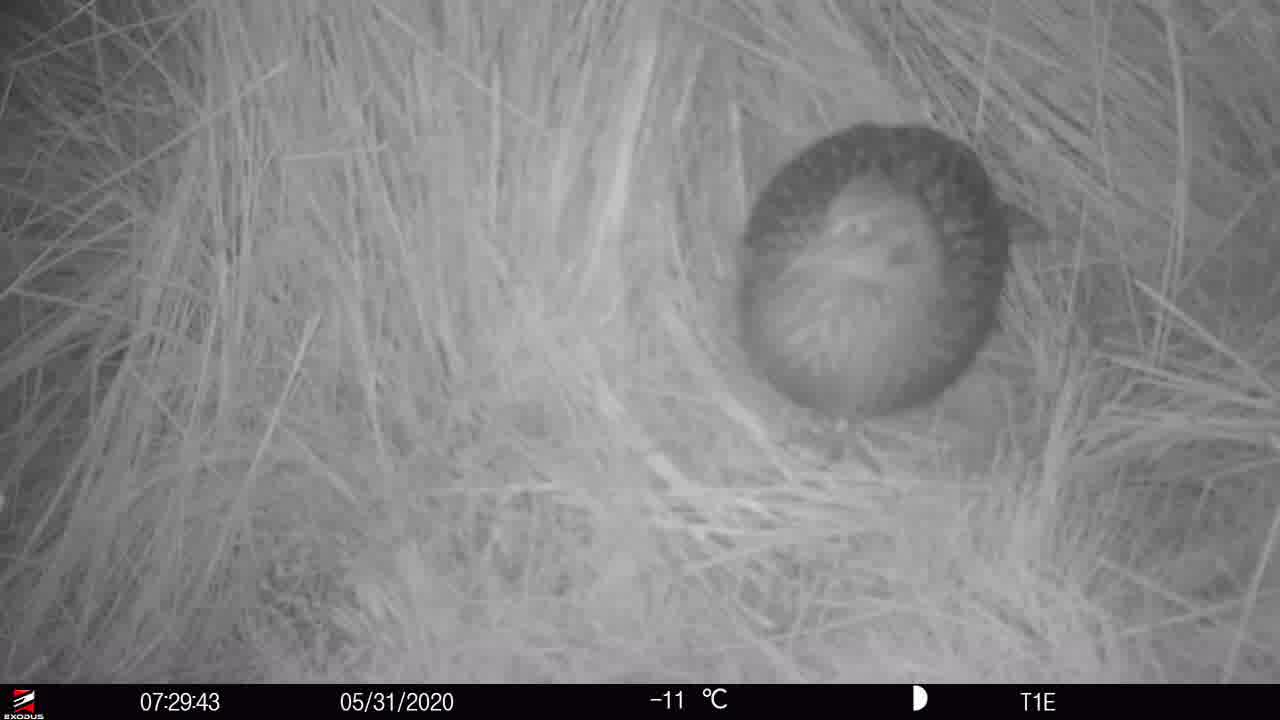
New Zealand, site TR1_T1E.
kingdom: Animalia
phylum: Chordata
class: Aves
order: Gruiformes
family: Rallidae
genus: Gallirallus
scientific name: Gallirallus australis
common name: weka